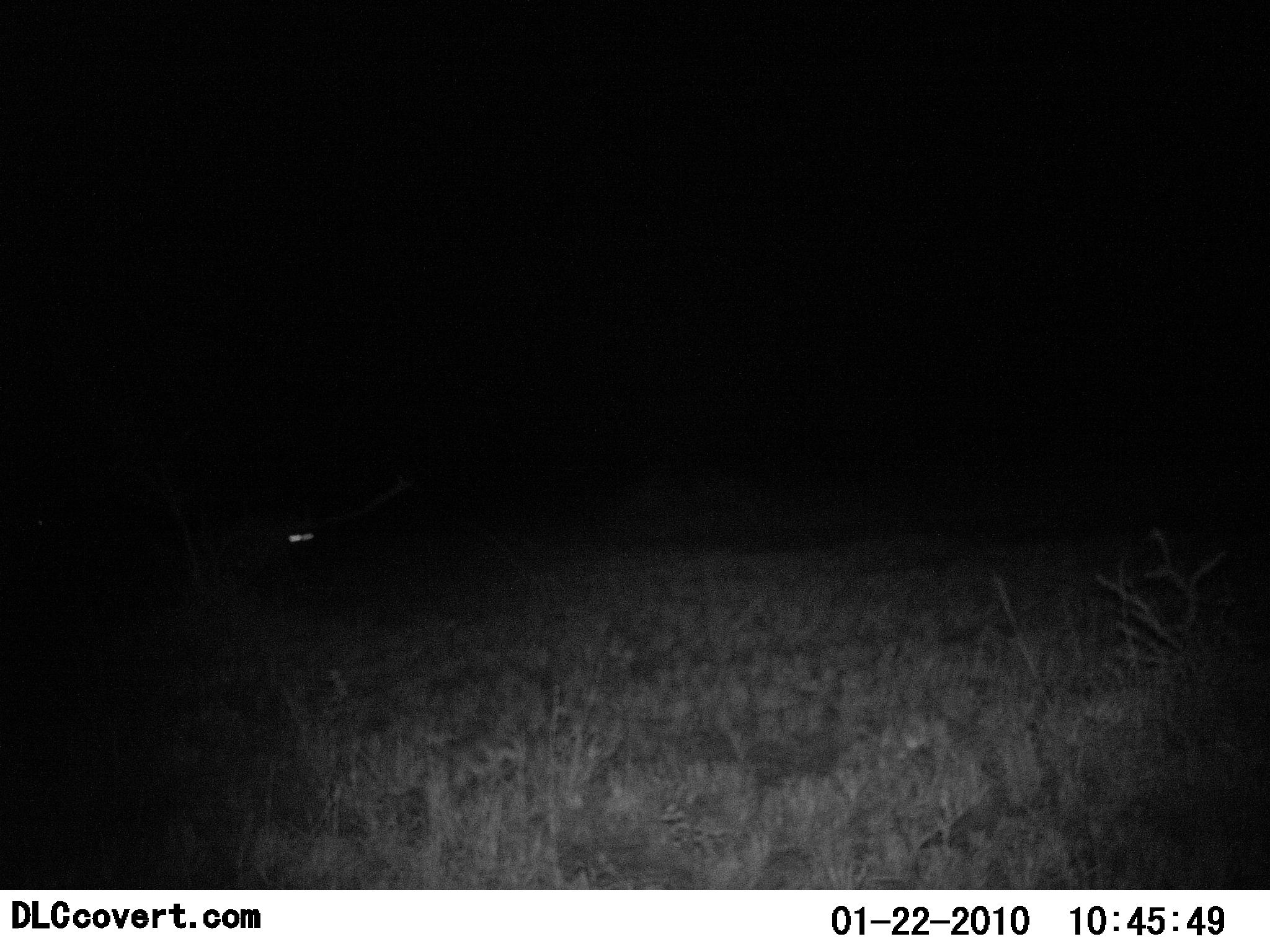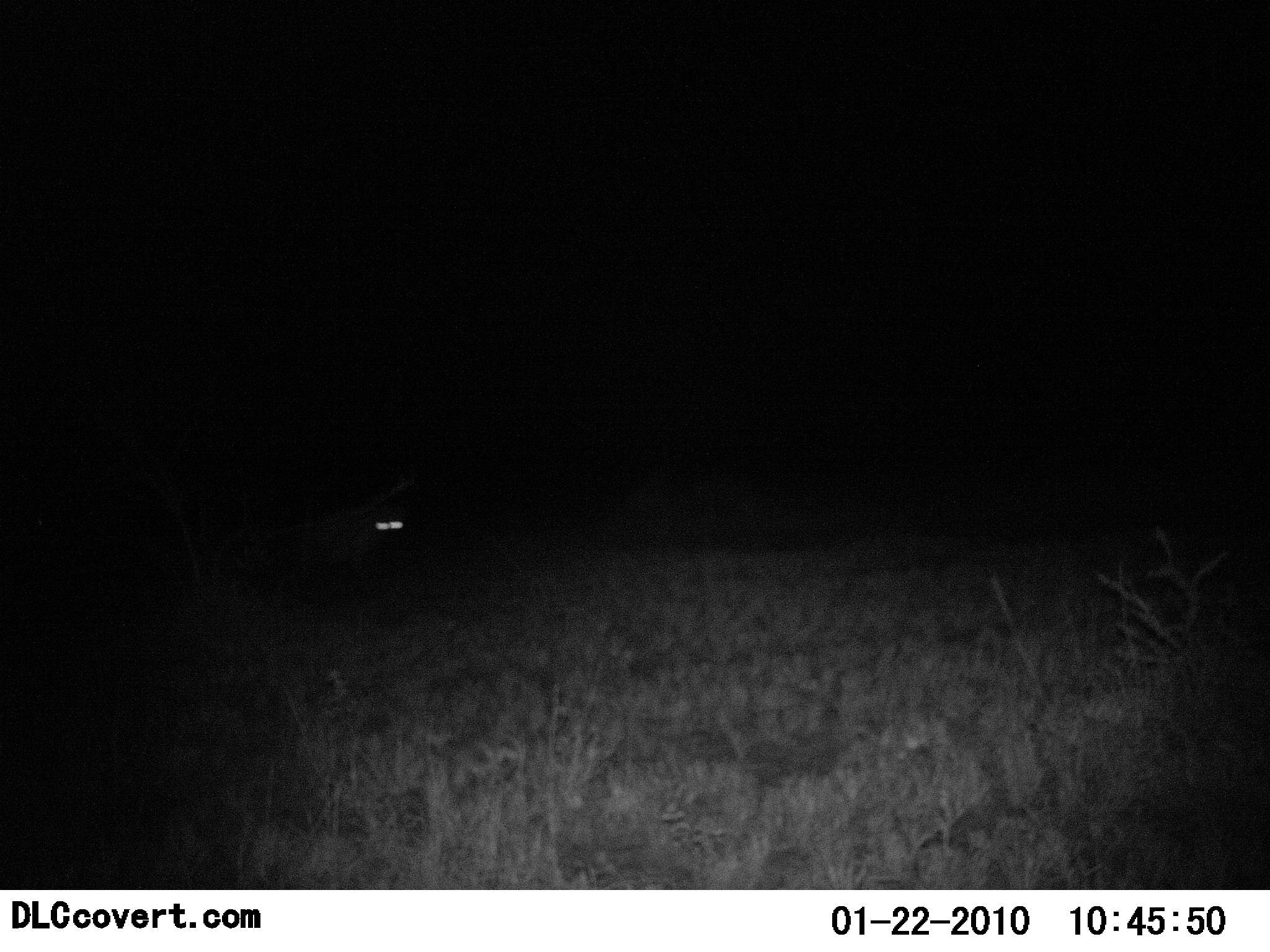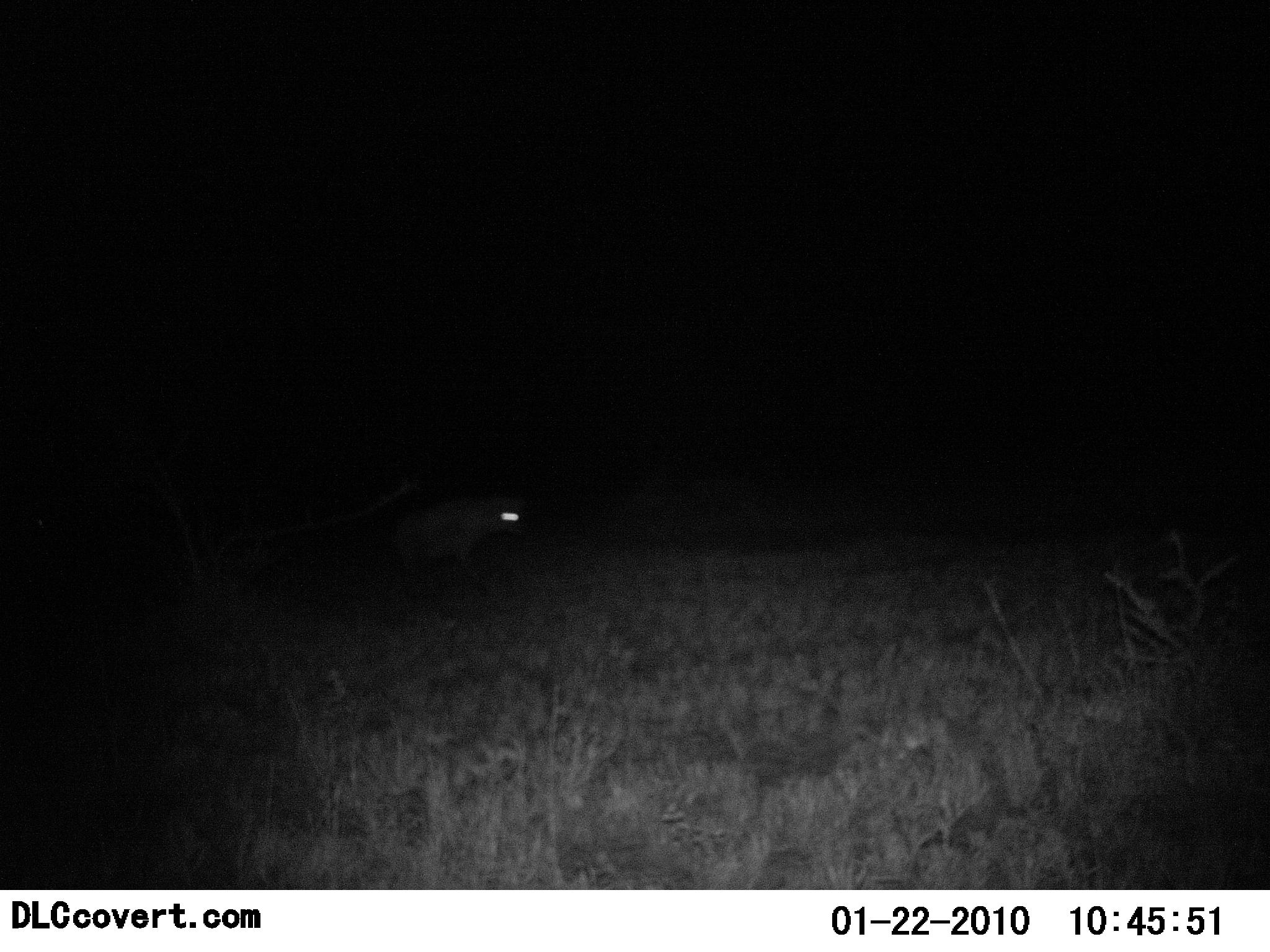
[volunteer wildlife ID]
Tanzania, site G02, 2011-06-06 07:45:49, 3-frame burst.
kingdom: Animalia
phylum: Chordata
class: Mammalia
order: Carnivora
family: Hyaenidae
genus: Crocuta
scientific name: Crocuta crocuta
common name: spotted hyena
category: hyenaspotted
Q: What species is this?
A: Hyenaspotted (spotted hyena) (Crocuta crocuta).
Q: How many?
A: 1.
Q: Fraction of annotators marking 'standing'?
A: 20%.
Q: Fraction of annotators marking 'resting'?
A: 0%.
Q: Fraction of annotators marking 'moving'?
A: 90%.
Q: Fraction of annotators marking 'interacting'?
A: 0%.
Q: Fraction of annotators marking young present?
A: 0%.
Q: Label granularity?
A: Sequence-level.